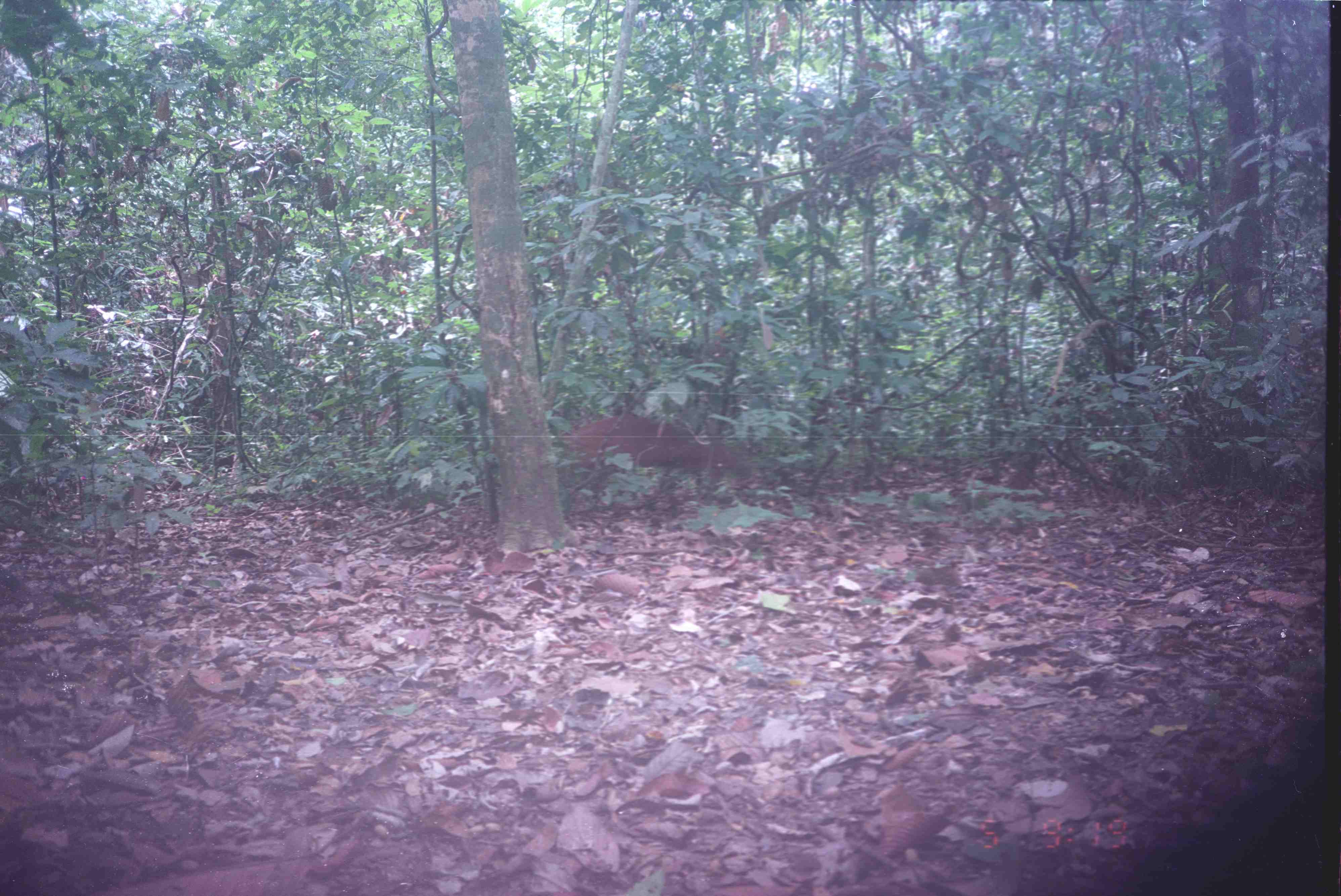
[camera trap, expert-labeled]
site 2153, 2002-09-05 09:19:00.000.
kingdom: Animalia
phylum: Chordata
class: Mammalia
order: Artiodactyla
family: Cervidae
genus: Muntiacus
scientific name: Muntiacus muntjak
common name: southern red muntjac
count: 1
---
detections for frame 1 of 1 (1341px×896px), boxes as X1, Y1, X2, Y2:
muntiacus muntjak: 571, 413, 737, 489